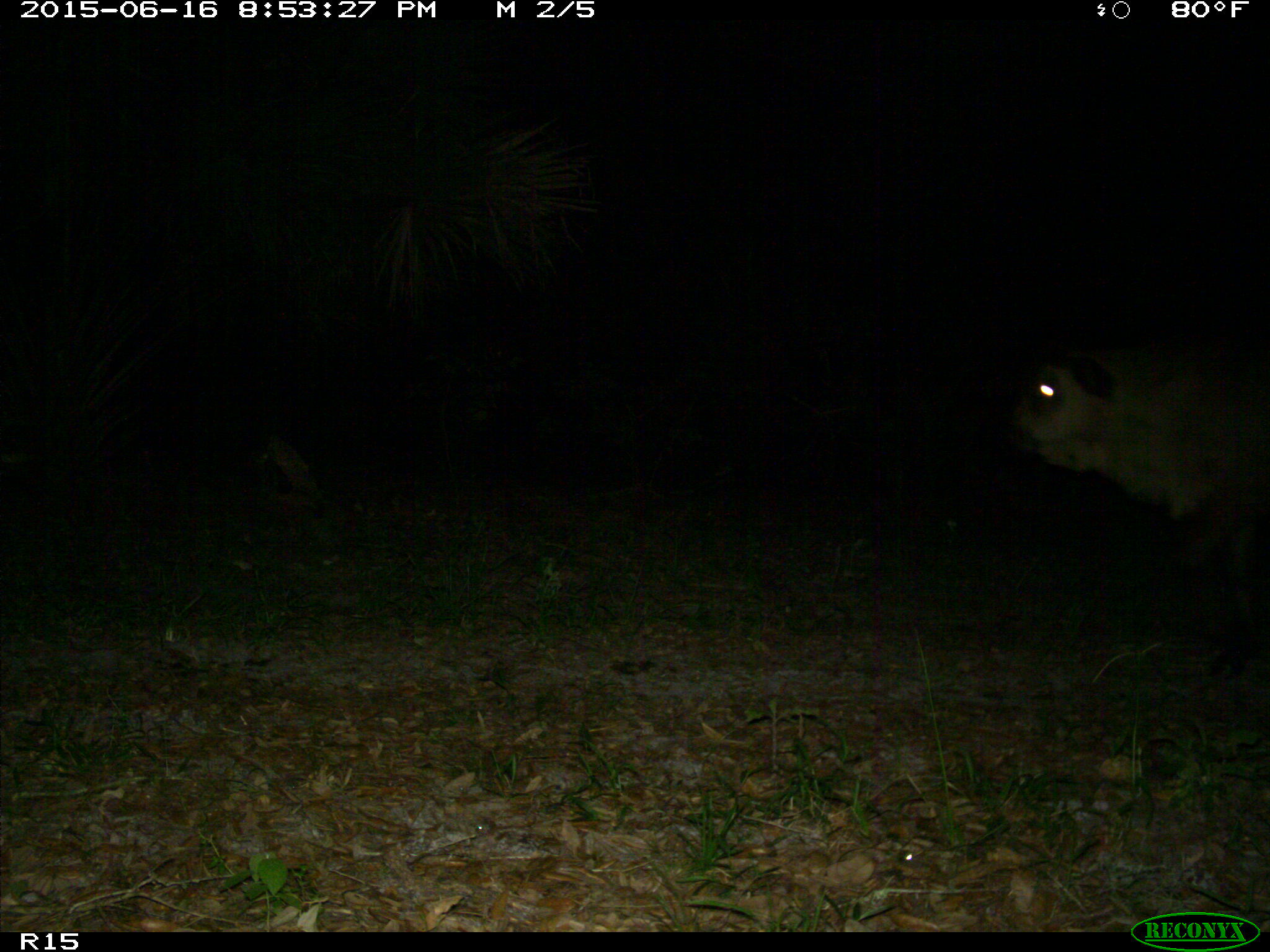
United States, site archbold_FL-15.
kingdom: Animalia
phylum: Chordata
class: Mammalia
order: Artiodactyla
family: Bovidae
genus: Bos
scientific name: Bos taurus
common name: domestic cow